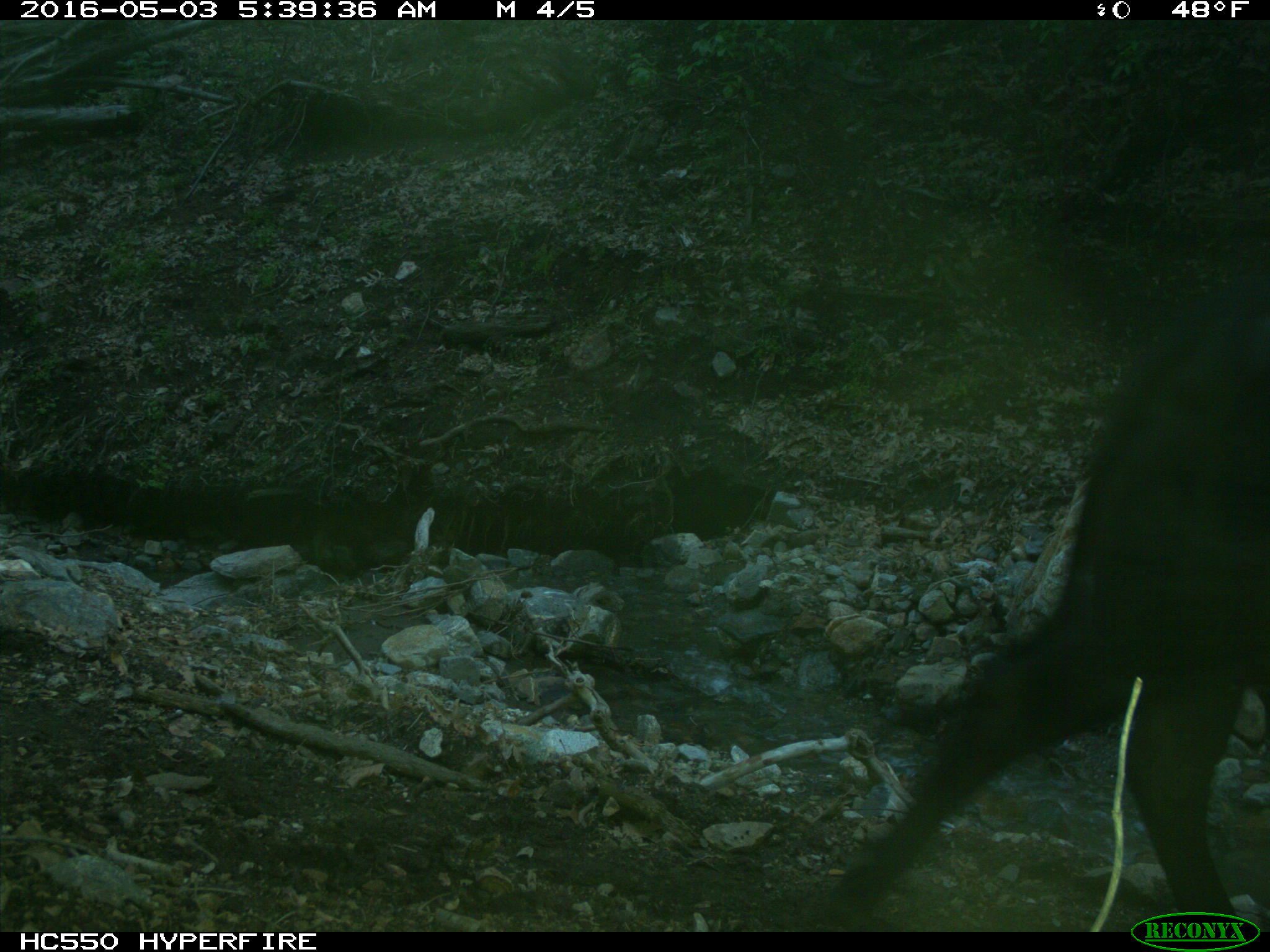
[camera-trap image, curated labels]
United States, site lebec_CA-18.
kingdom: Animalia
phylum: Chordata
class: Mammalia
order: Artiodactyla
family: Bovidae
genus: Bos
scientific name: Bos taurus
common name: domestic cow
Bos taurus (domestic cow).